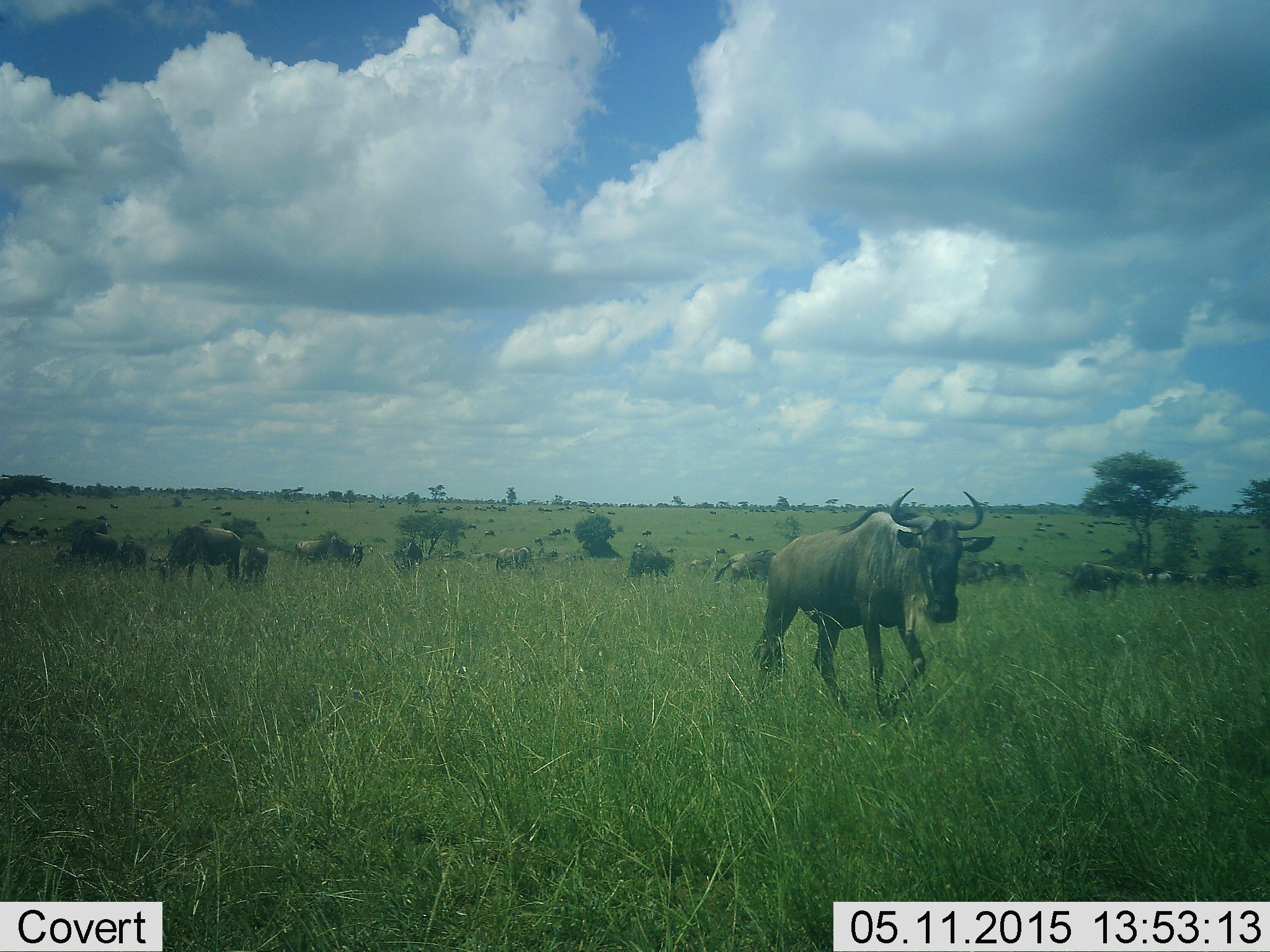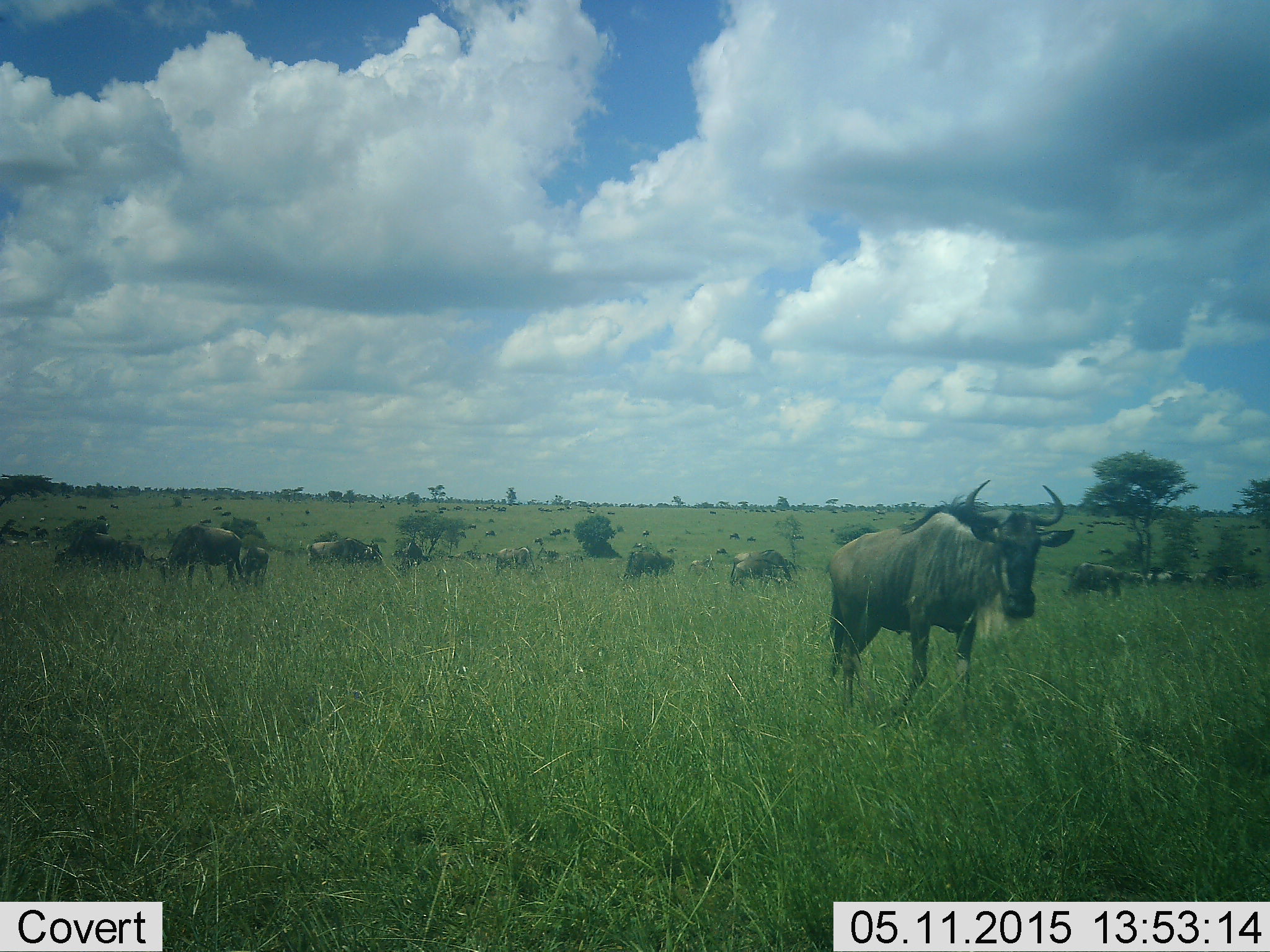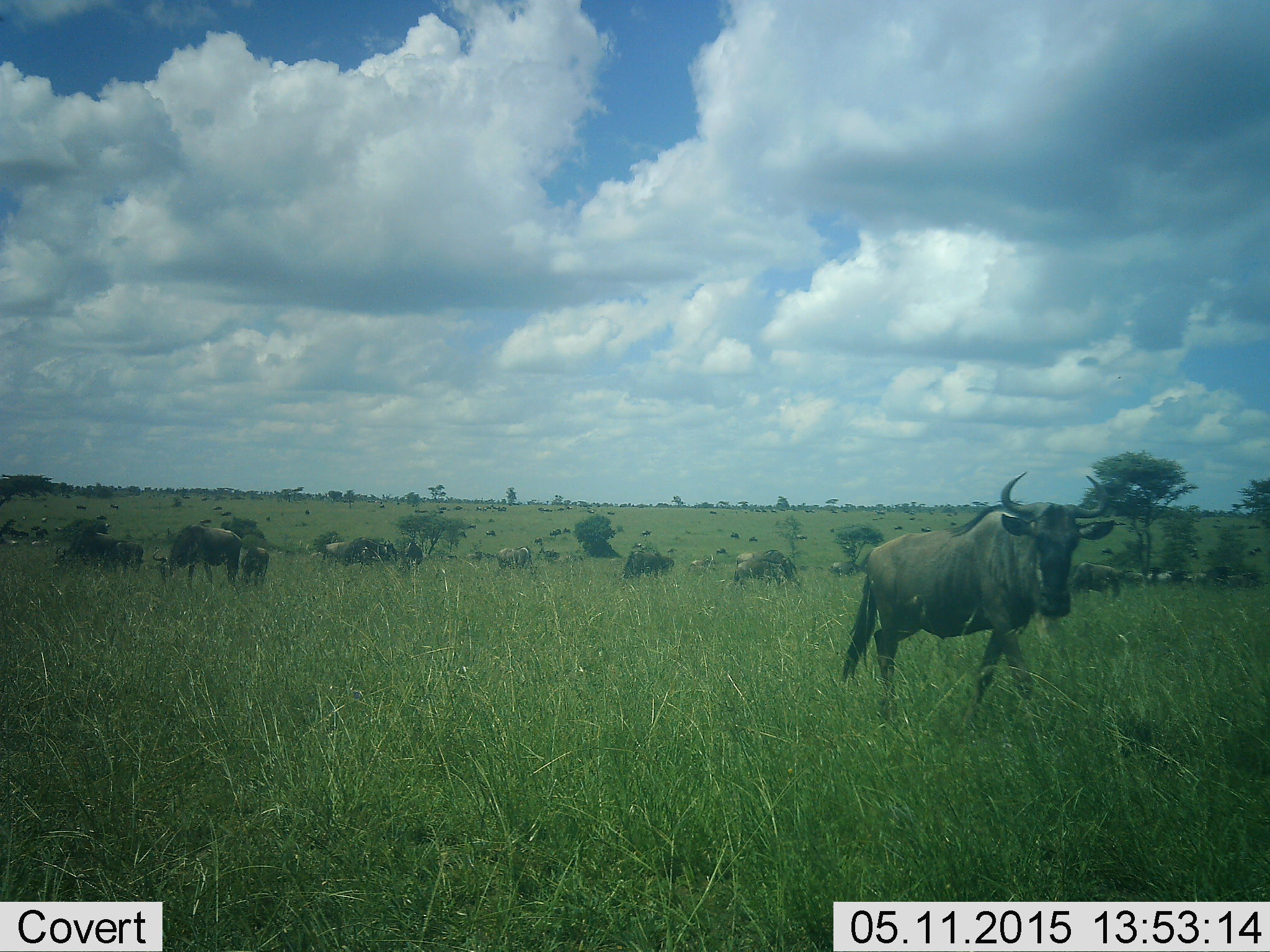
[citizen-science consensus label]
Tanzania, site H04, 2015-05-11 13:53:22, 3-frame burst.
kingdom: Animalia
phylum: Chordata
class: Mammalia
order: Artiodactyla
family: Bovidae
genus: Connochaetes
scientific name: Connochaetes taurinus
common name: blue wildebeest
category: wildebeest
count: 11-50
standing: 70%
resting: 0%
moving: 60%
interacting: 0%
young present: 10%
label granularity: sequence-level